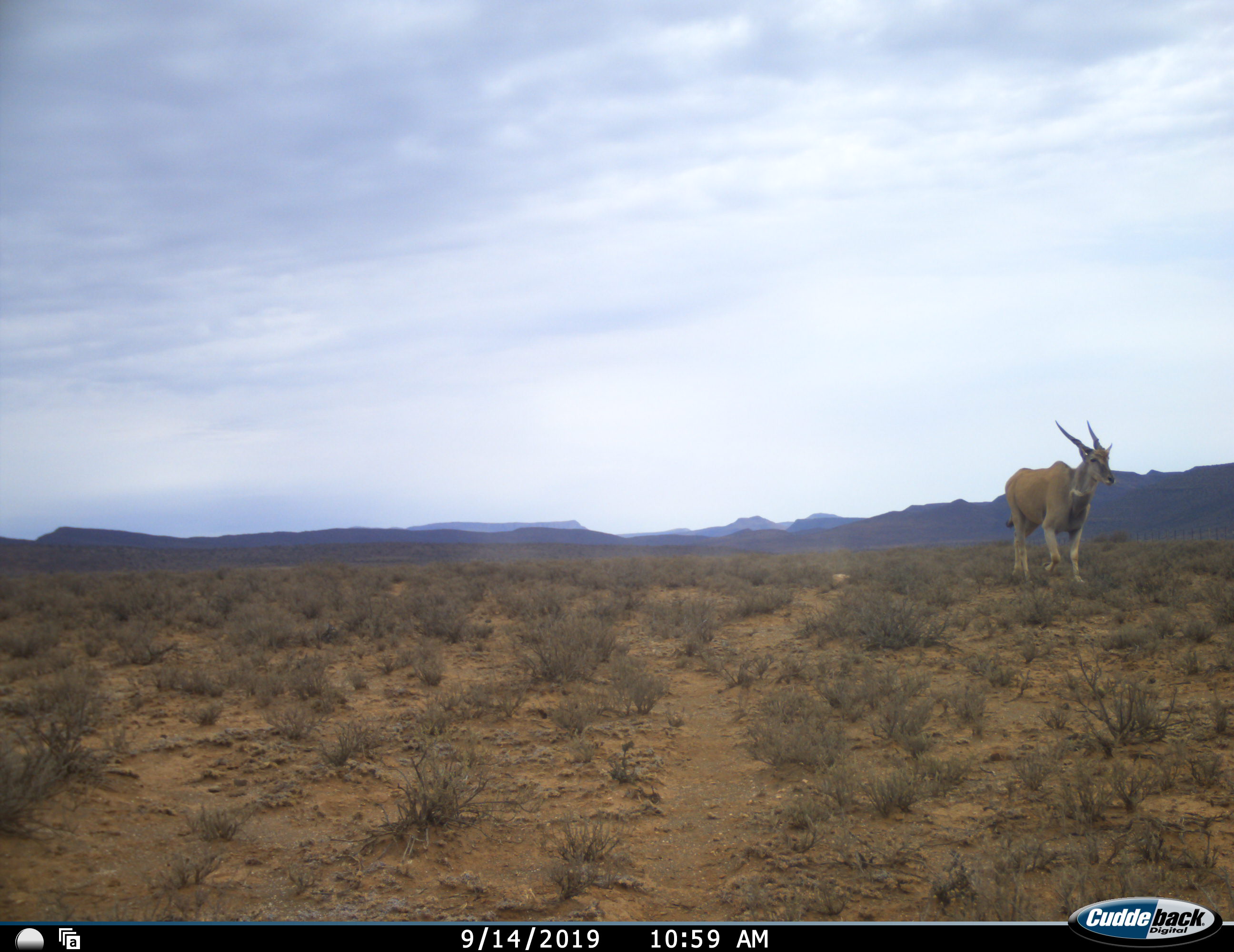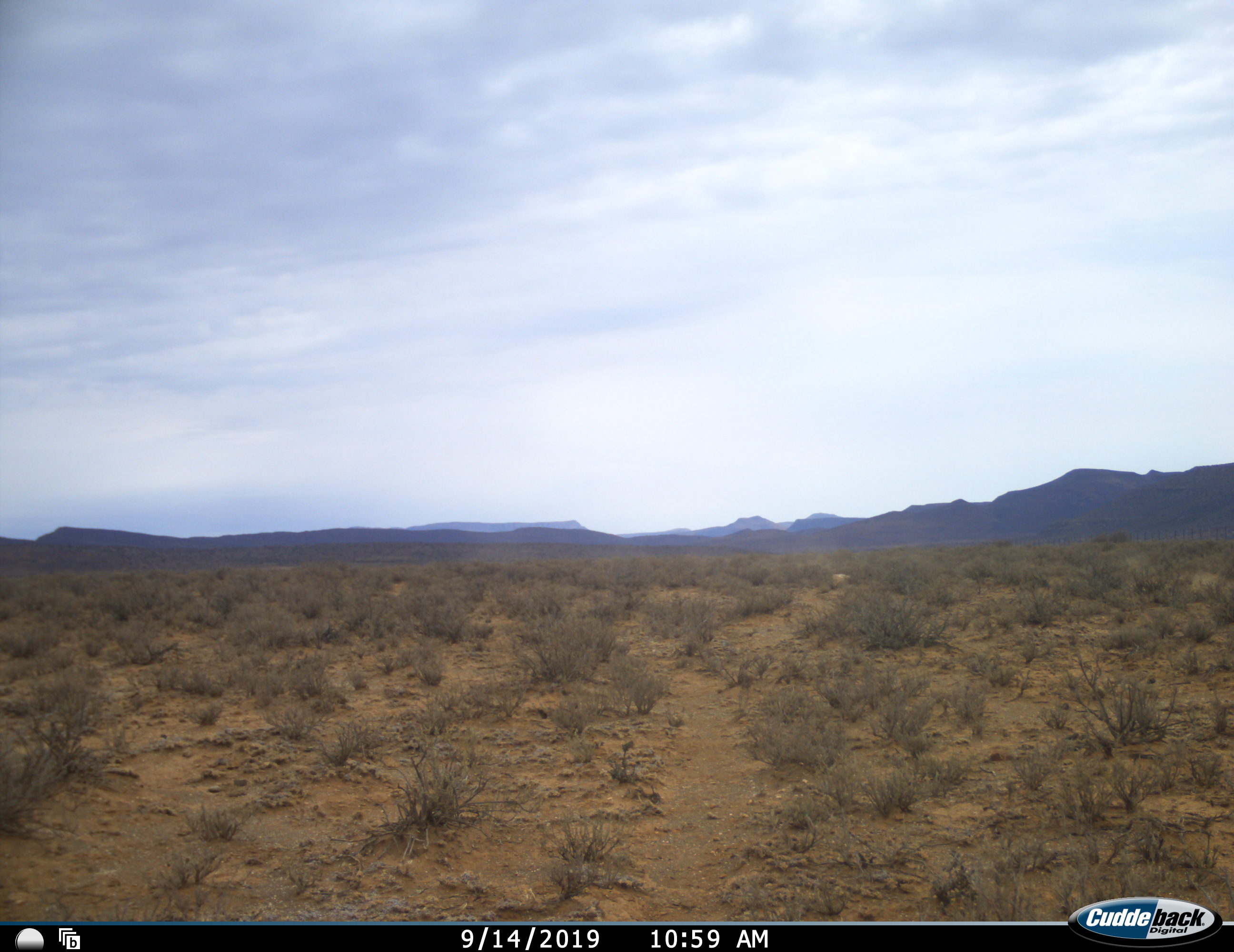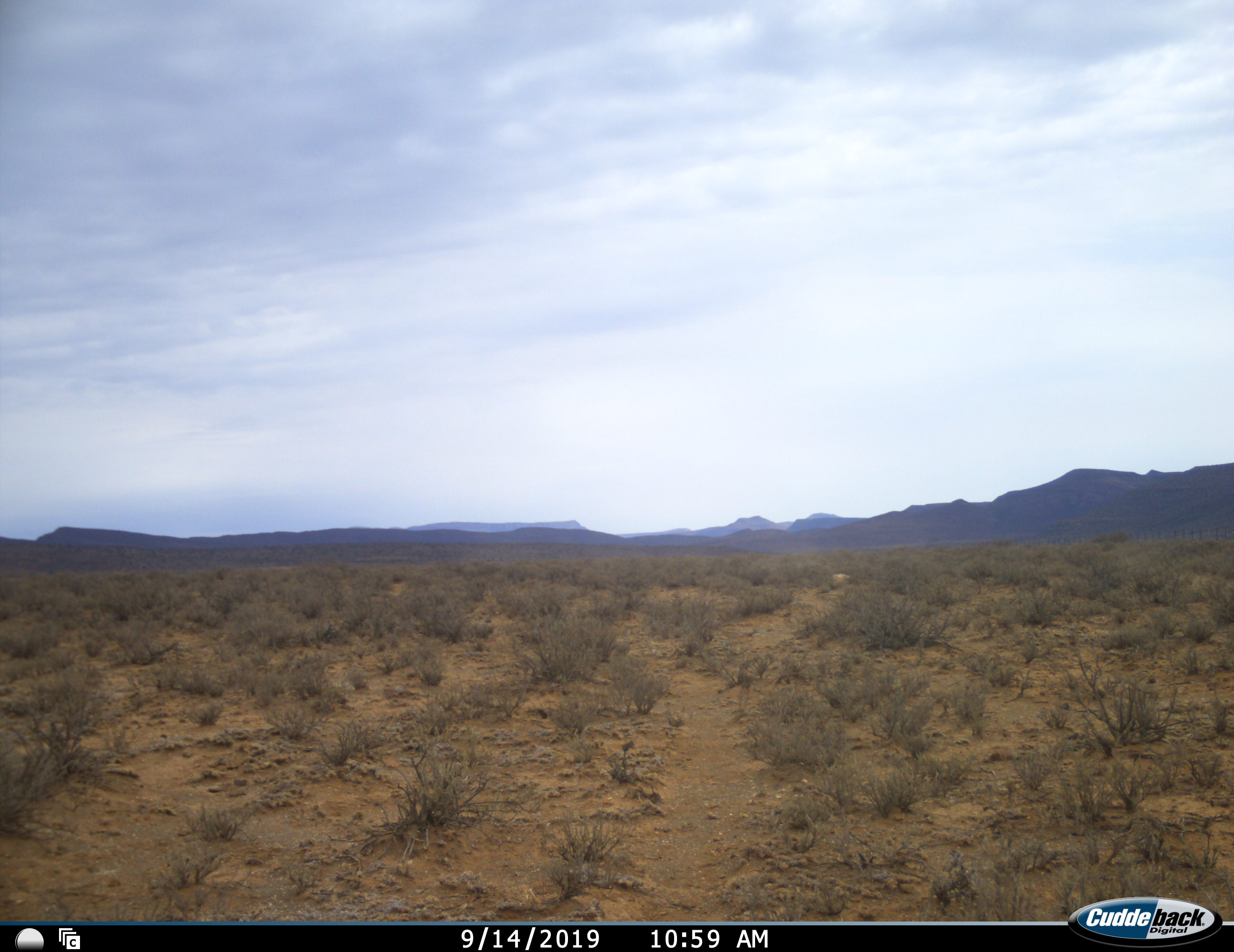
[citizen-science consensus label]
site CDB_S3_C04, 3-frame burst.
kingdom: Animalia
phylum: Chordata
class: Mammalia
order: Artiodactyla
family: Bovidae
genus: Tragelaphus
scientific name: Tragelaphus oryx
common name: eland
Eland (Tragelaphus oryx), count 1. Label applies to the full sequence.